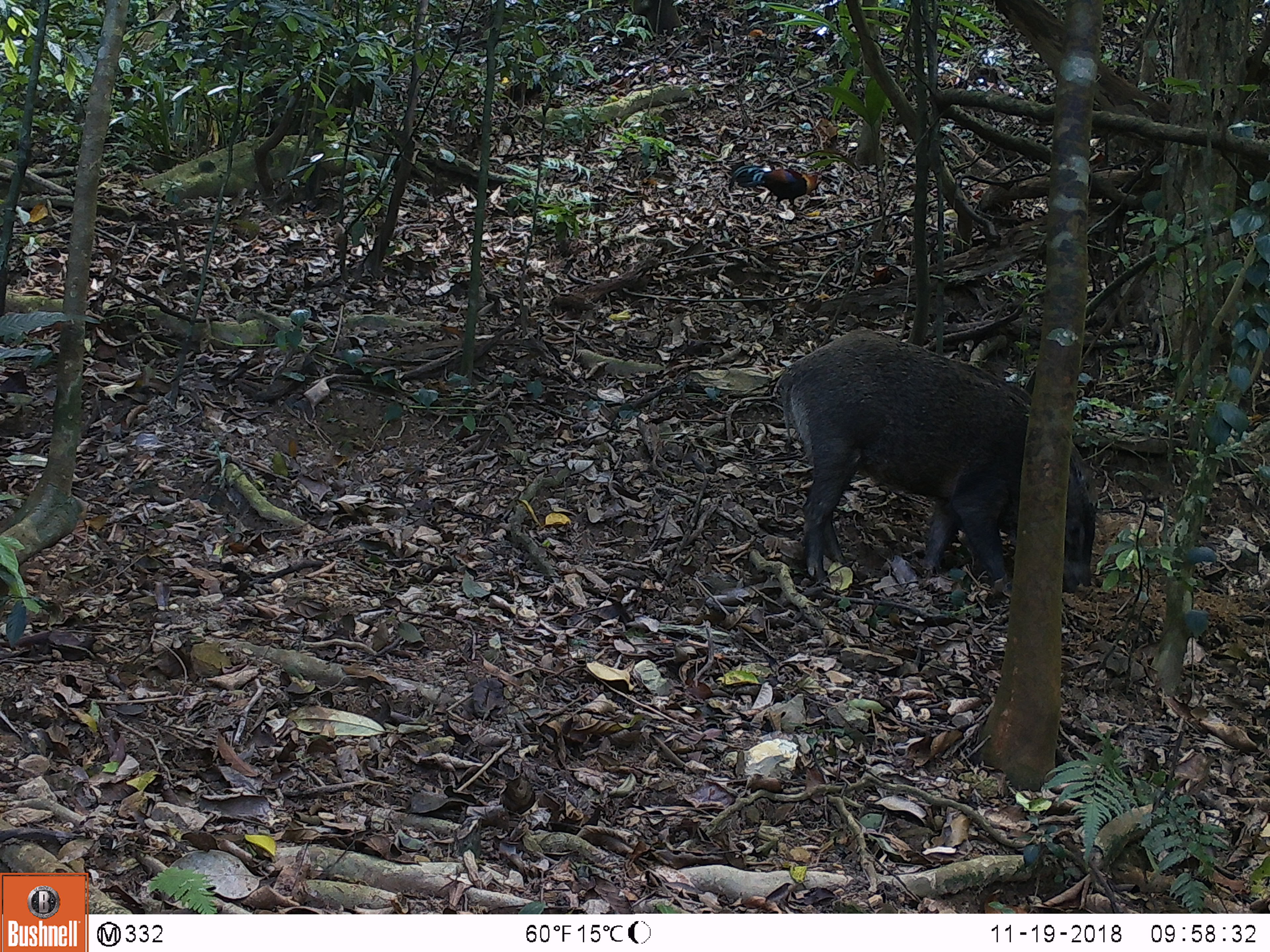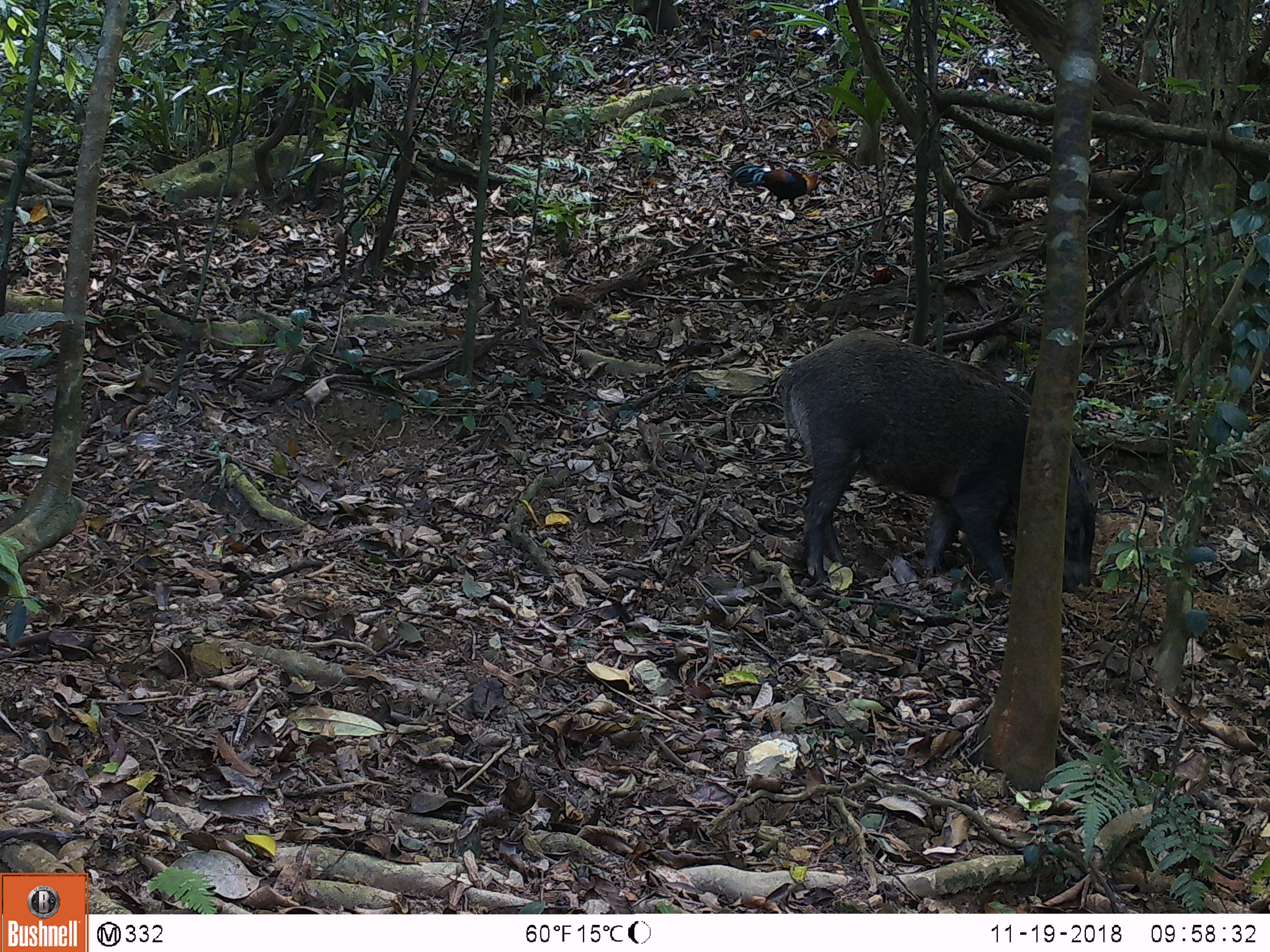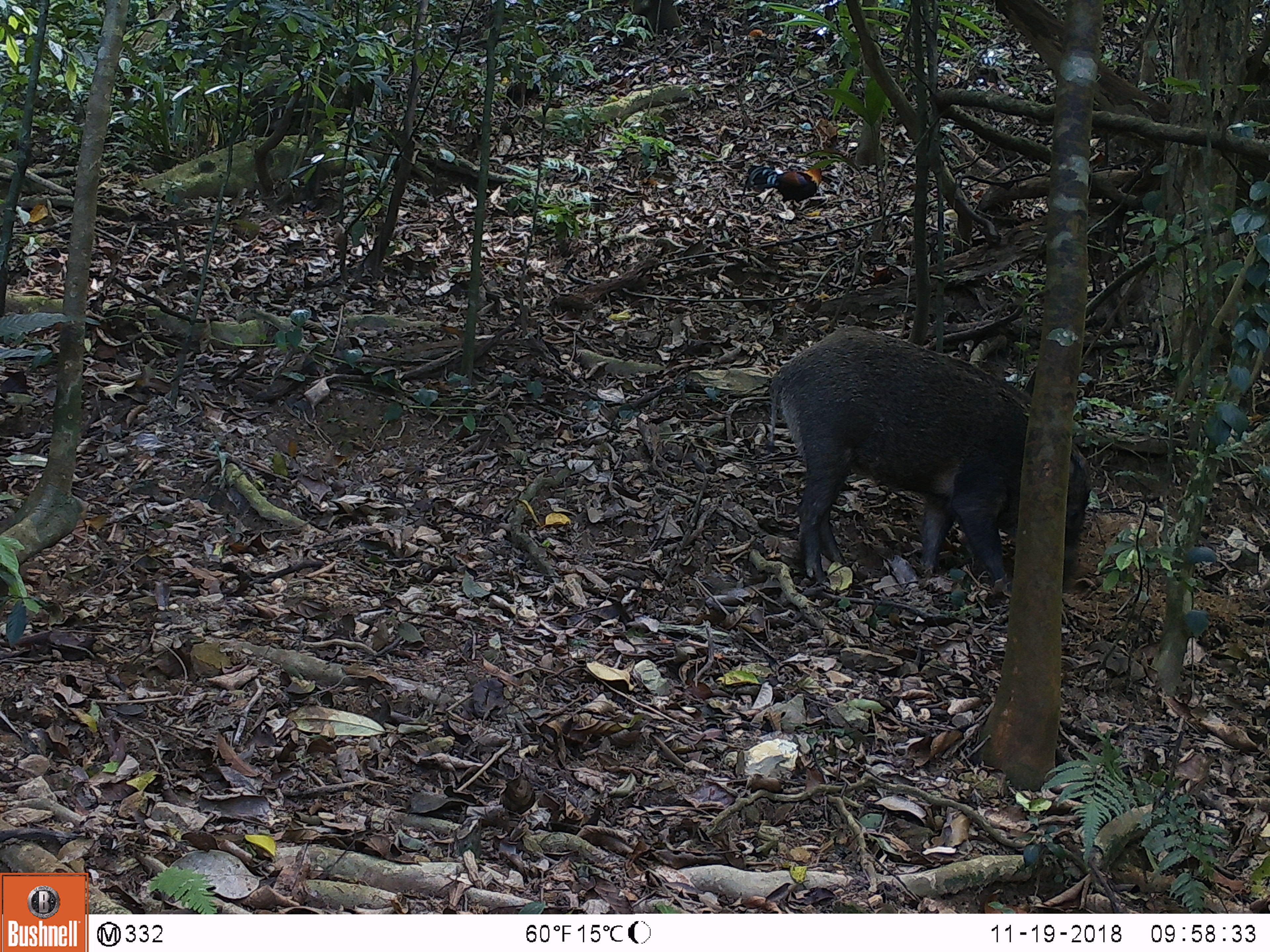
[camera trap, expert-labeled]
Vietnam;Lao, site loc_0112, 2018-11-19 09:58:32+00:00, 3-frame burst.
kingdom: Animalia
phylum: Chordata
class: Aves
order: Galliformes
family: Phasianidae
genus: Gallus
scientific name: Gallus gallus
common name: red junglefowl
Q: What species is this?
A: Red junglefowl (Gallus gallus).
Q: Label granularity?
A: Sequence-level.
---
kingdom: Animalia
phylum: Chordata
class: Mammalia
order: Artiodactyla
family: Suidae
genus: Sus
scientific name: Sus scrofa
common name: eurasian wild pig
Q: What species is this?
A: Eurasian wild pig (Sus scrofa).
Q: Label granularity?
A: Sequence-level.